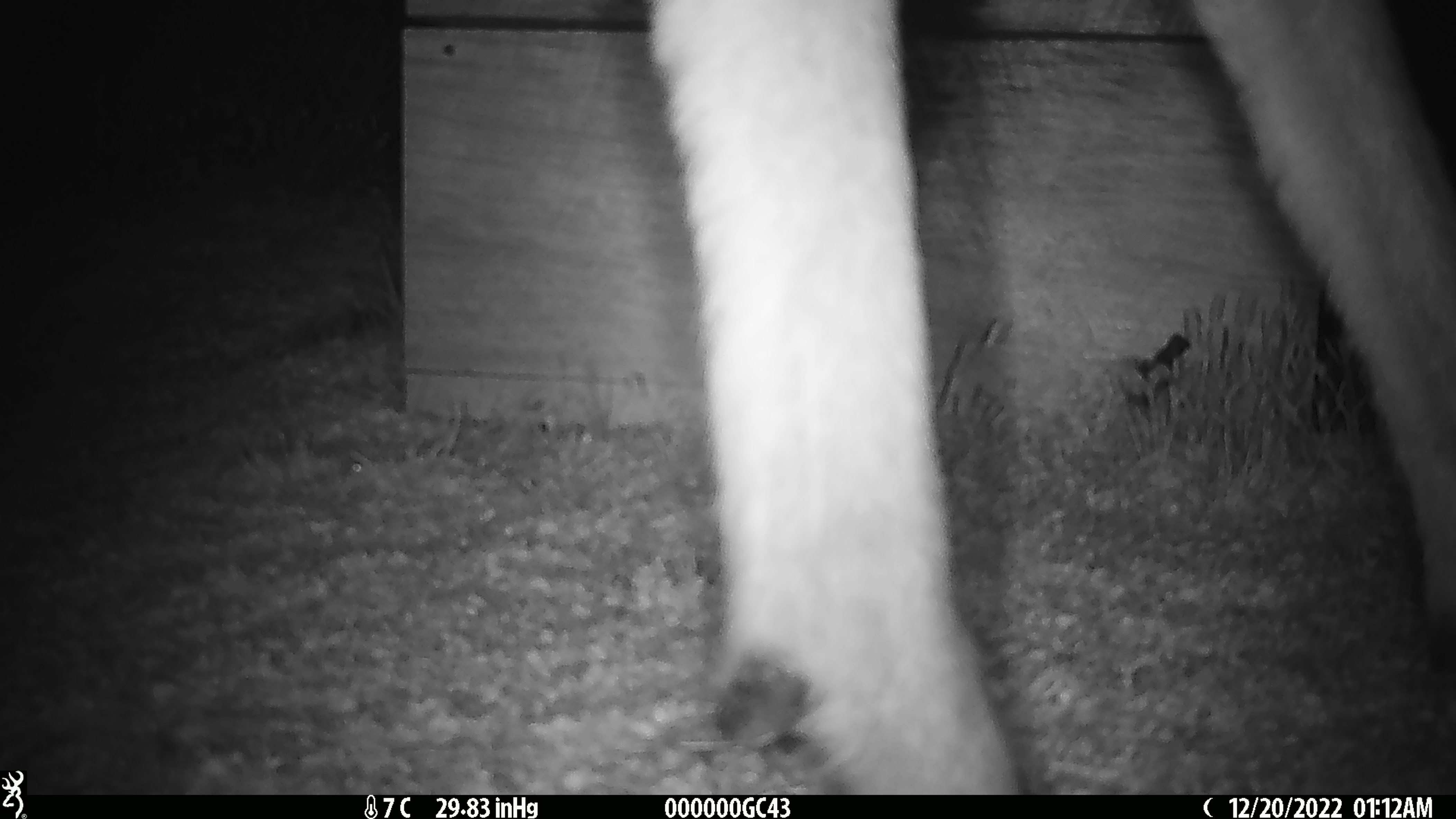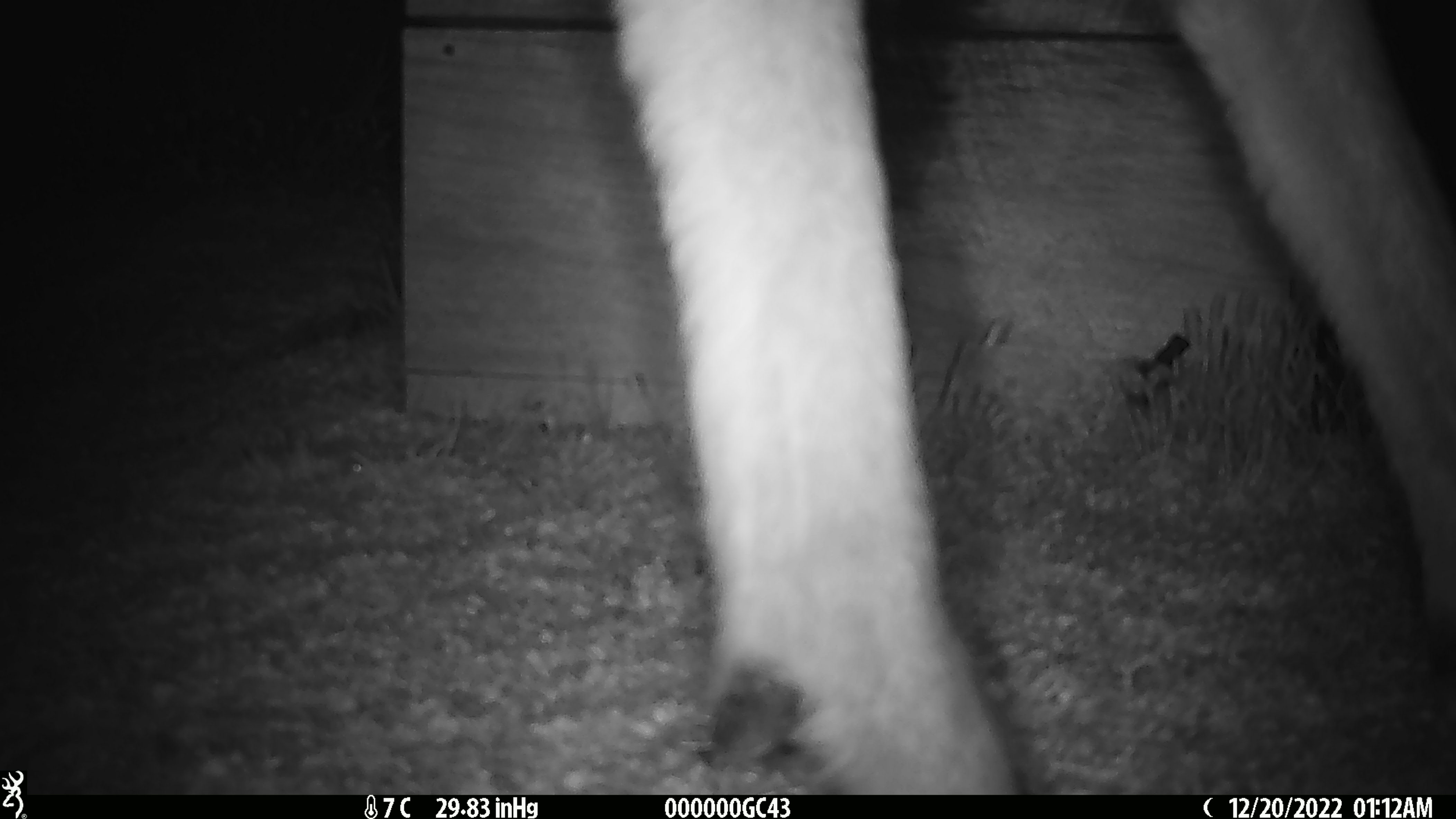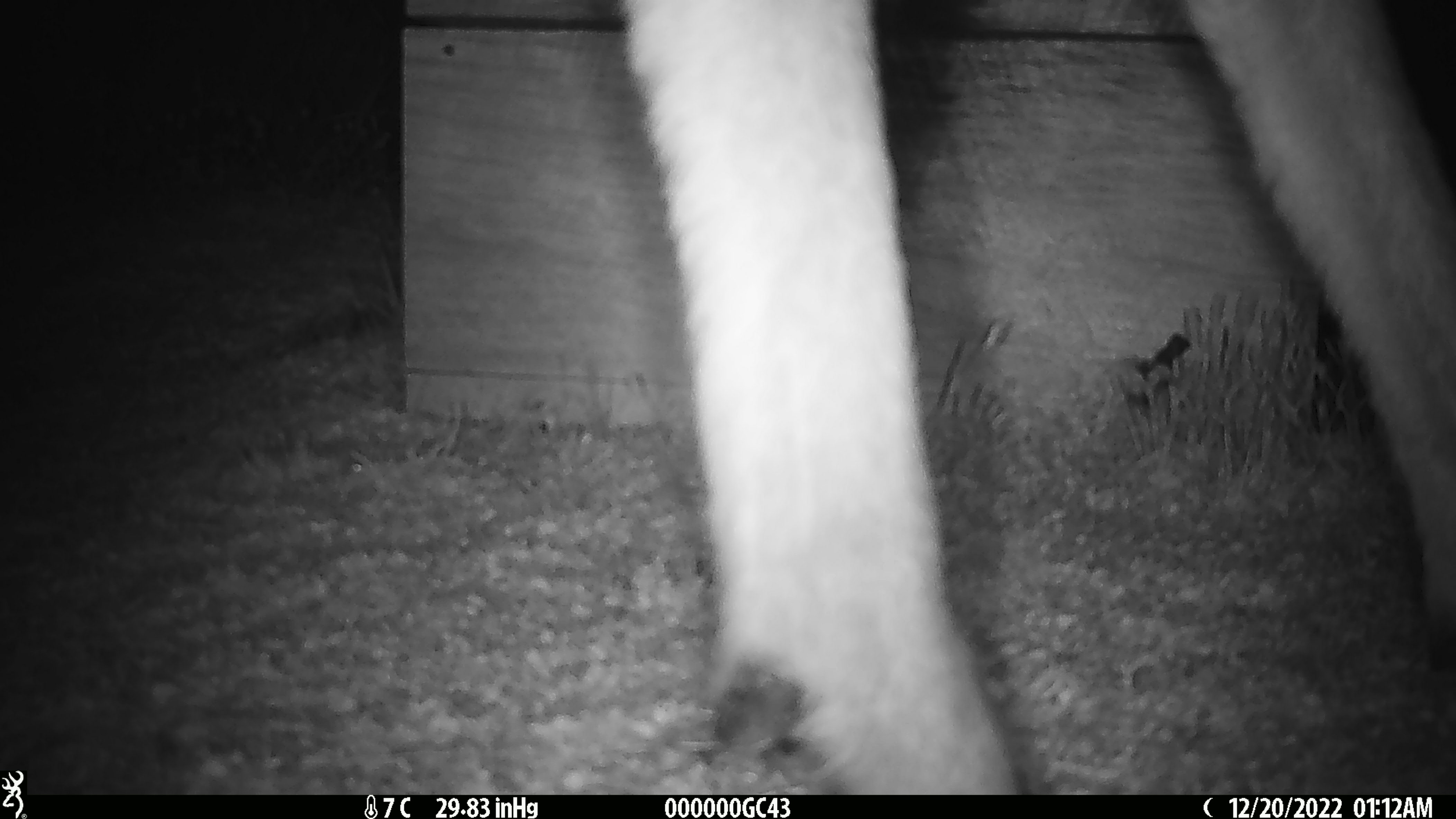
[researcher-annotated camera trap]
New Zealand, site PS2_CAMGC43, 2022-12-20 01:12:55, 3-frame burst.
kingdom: Animalia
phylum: Chordata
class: Mammalia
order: Artiodactyla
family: Cervidae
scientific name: Cervidae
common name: deer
Deer (Cervidae).